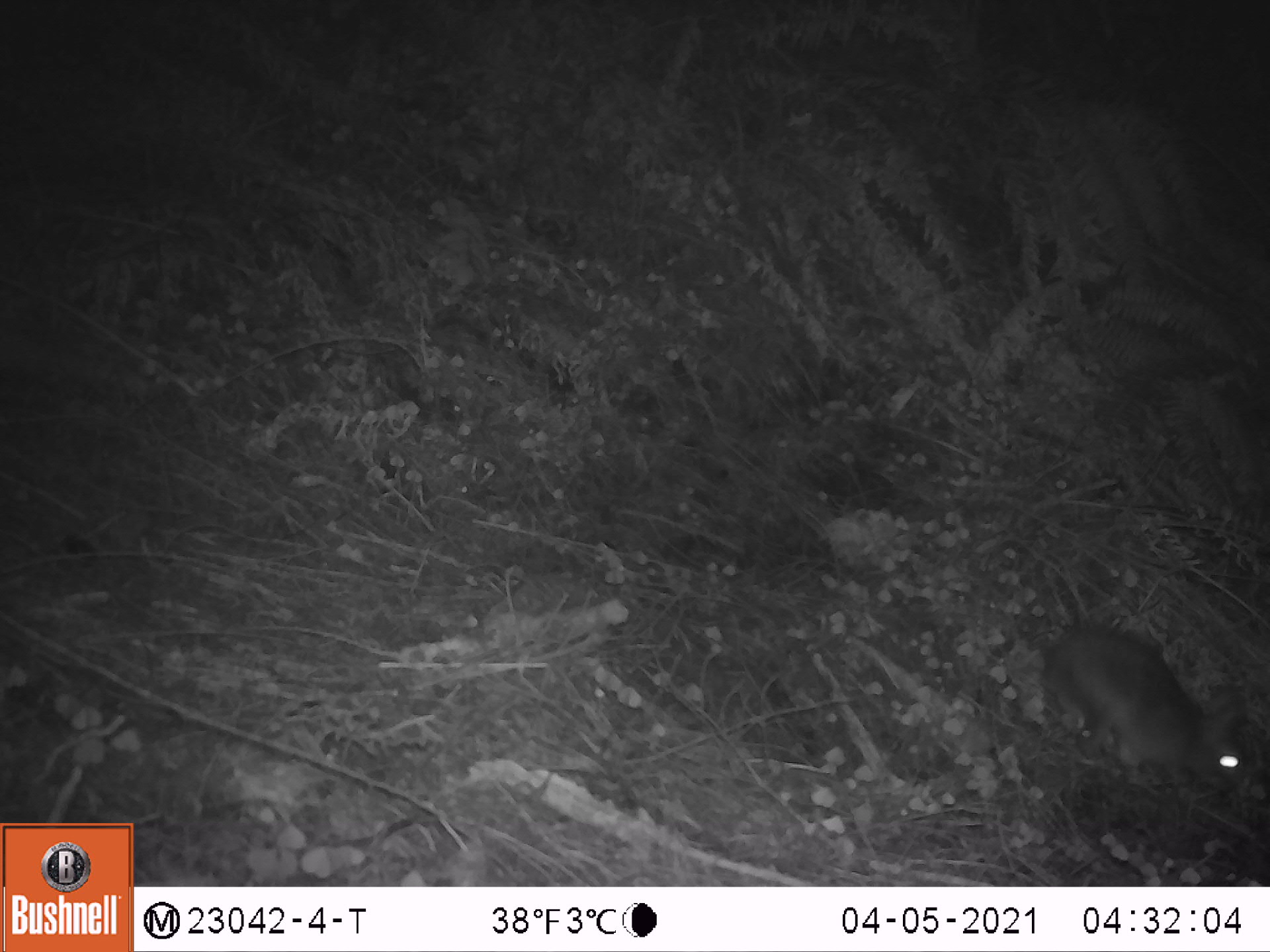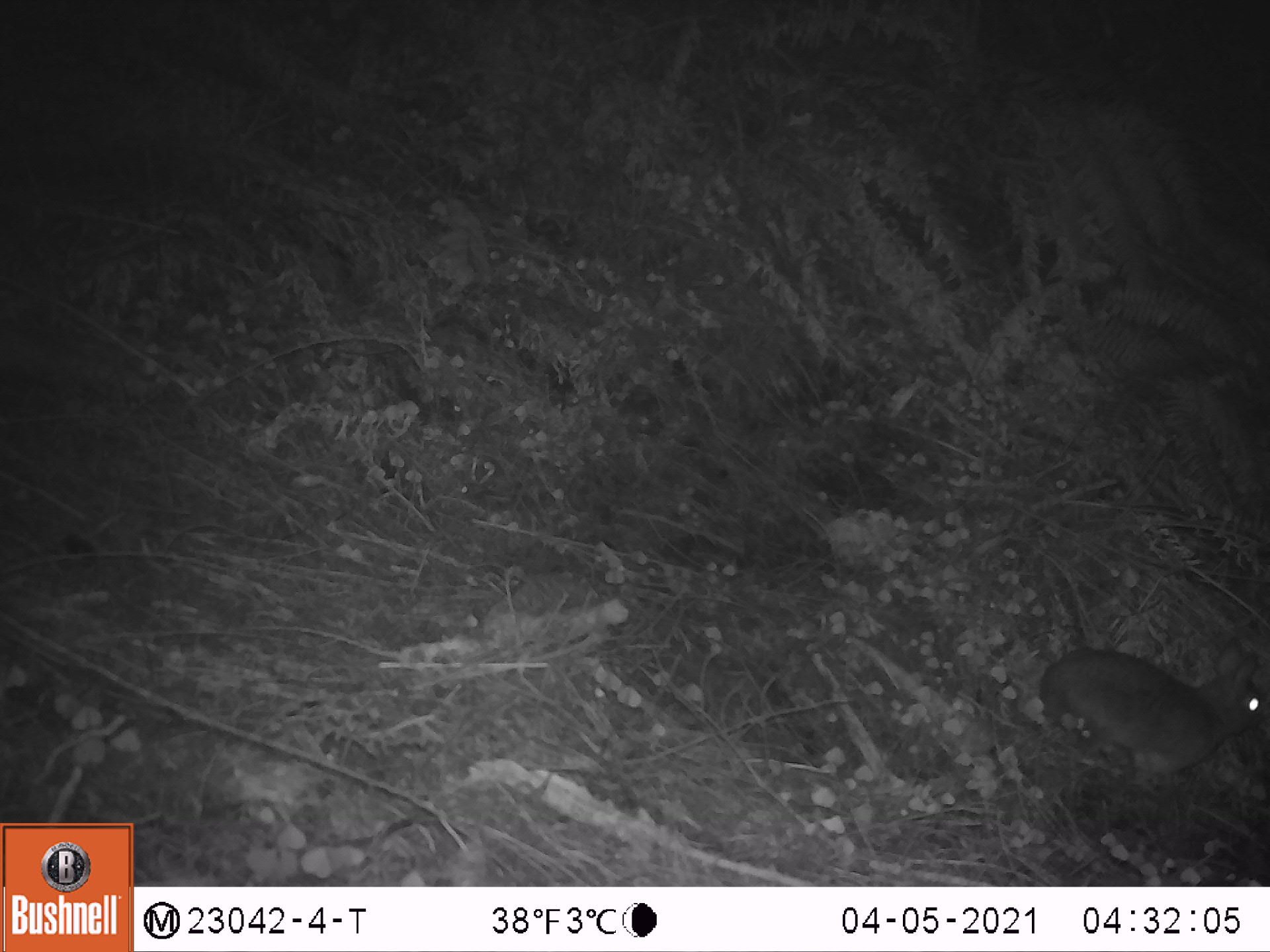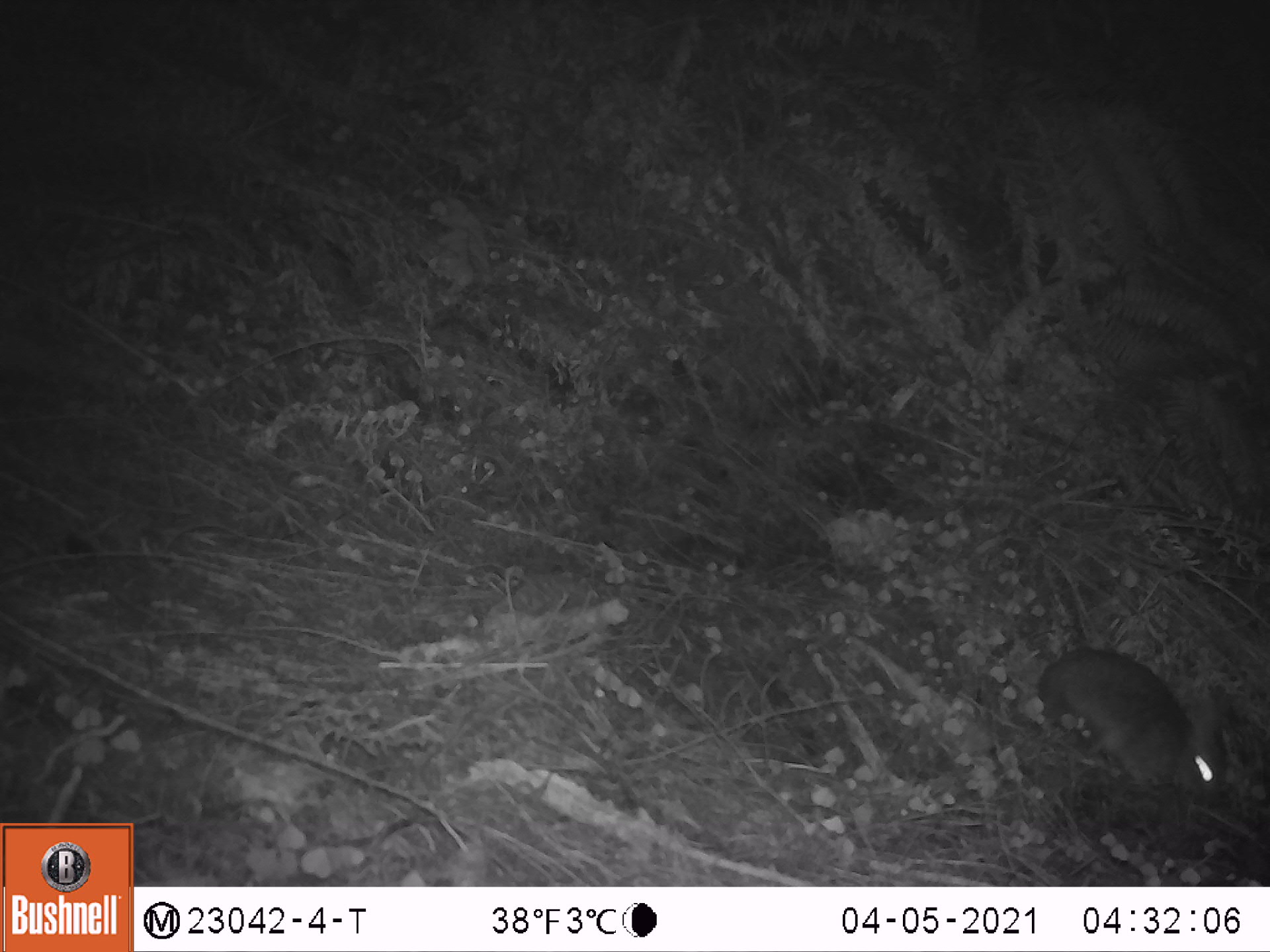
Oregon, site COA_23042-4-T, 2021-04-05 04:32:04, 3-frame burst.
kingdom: Animalia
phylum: Chordata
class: Mammalia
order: Lagomorpha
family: Leporidae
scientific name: Leporidae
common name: hares and rabbits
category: leporidae family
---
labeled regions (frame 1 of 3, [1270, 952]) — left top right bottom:
leporidae family: 1044 607 1254 796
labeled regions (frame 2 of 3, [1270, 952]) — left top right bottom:
leporidae family: 1036 631 1264 778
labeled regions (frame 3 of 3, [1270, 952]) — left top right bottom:
leporidae family: 1035 641 1236 797